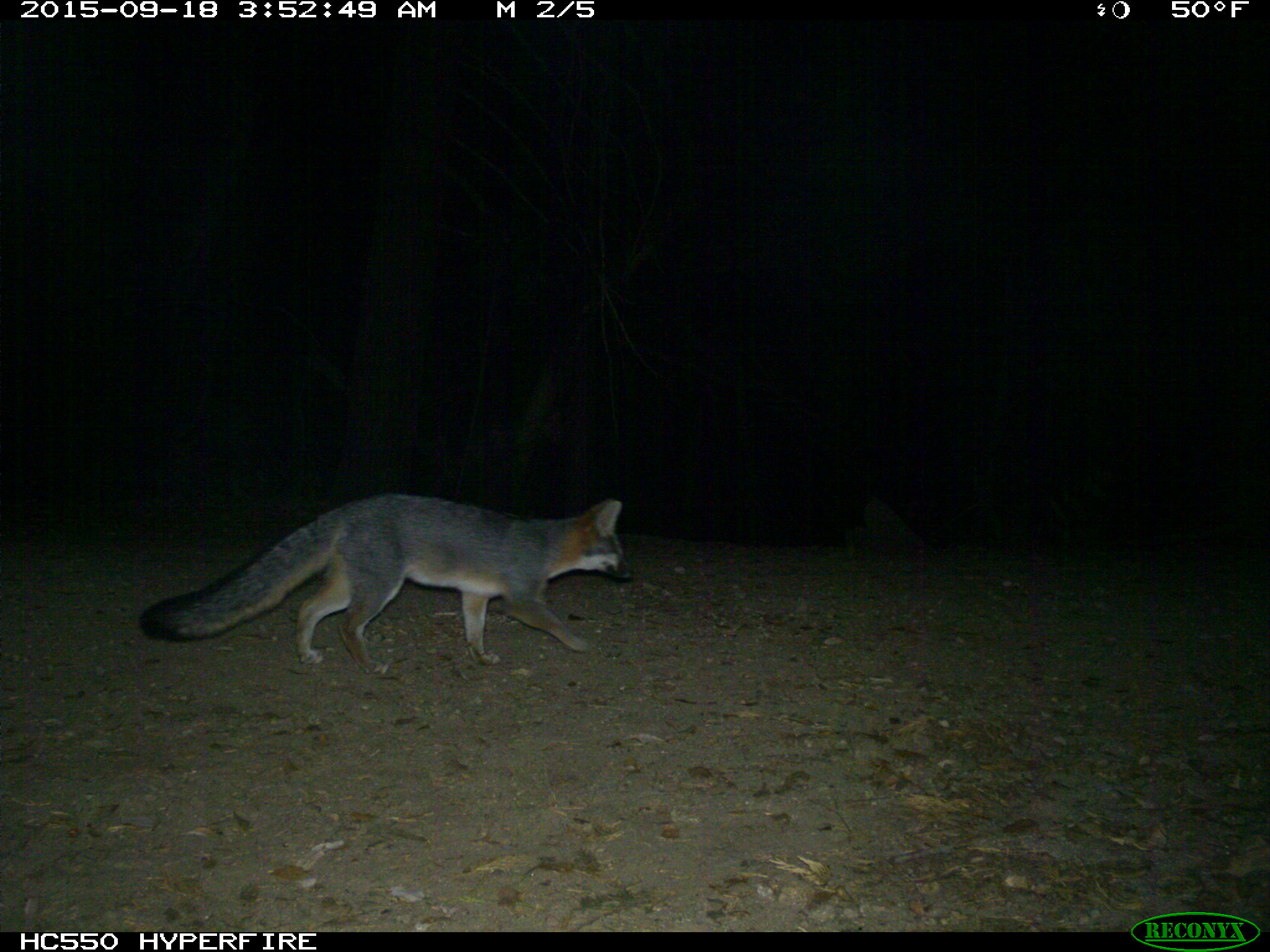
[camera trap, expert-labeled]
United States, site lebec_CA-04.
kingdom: Animalia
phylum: Chordata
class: Mammalia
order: Carnivora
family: Canidae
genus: Urocyon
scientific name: Urocyon cinereoargenteus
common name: gray fox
Urocyon cinereoargenteus (gray fox).